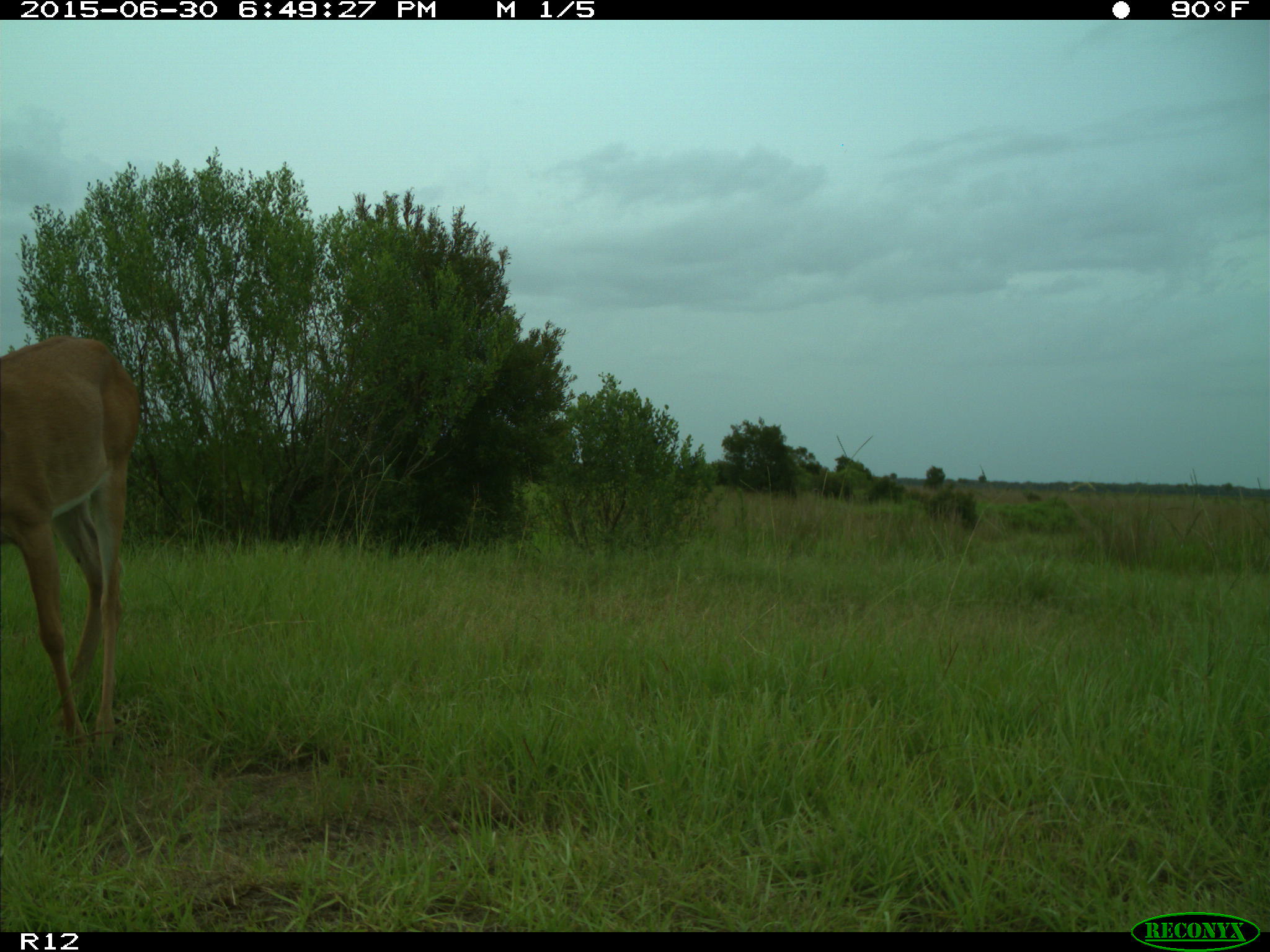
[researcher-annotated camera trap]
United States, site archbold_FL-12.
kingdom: Animalia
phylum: Chordata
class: Mammalia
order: Artiodactyla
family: Cervidae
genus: Odocoileus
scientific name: Odocoileus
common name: deer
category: unidentified deer